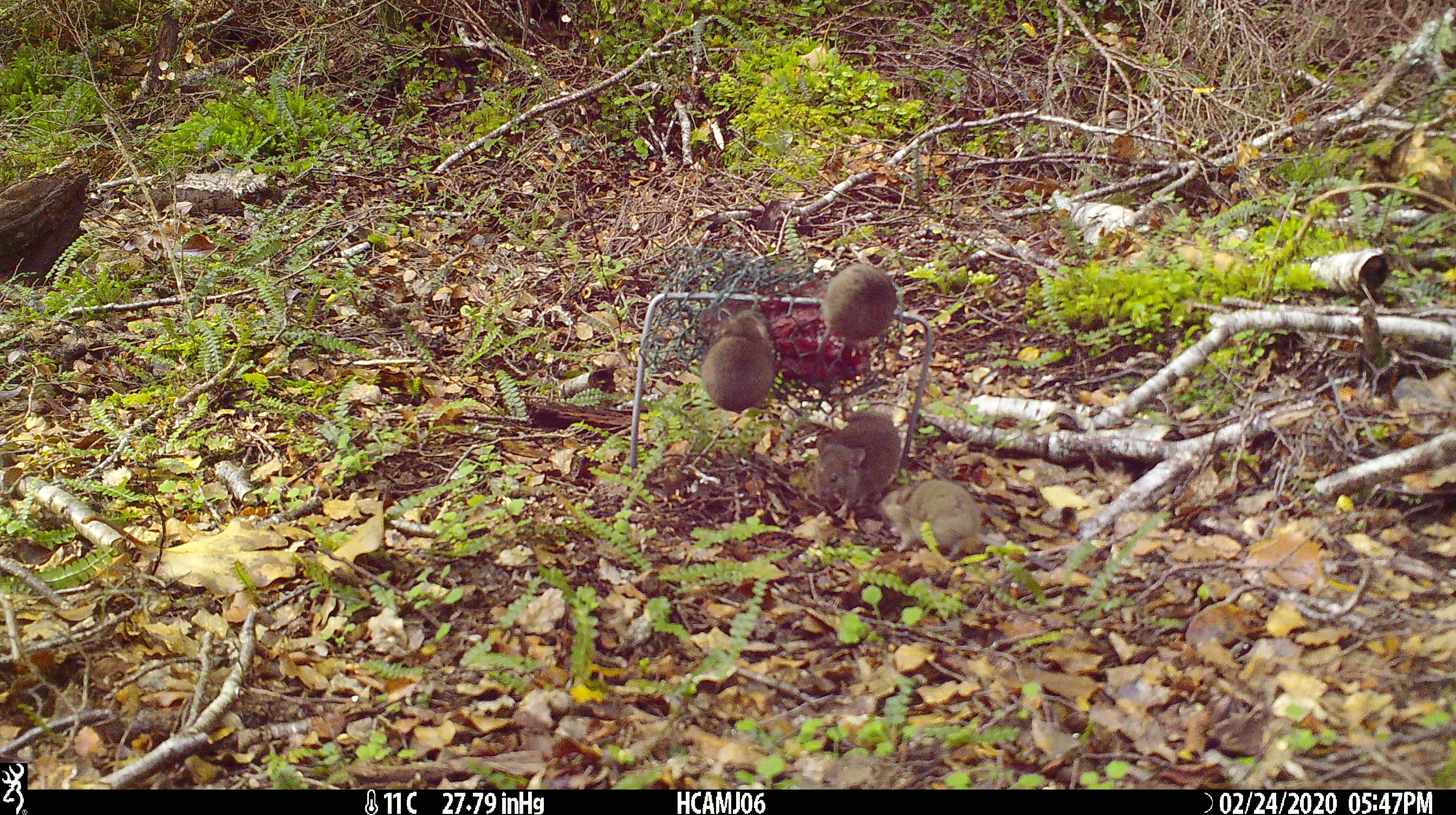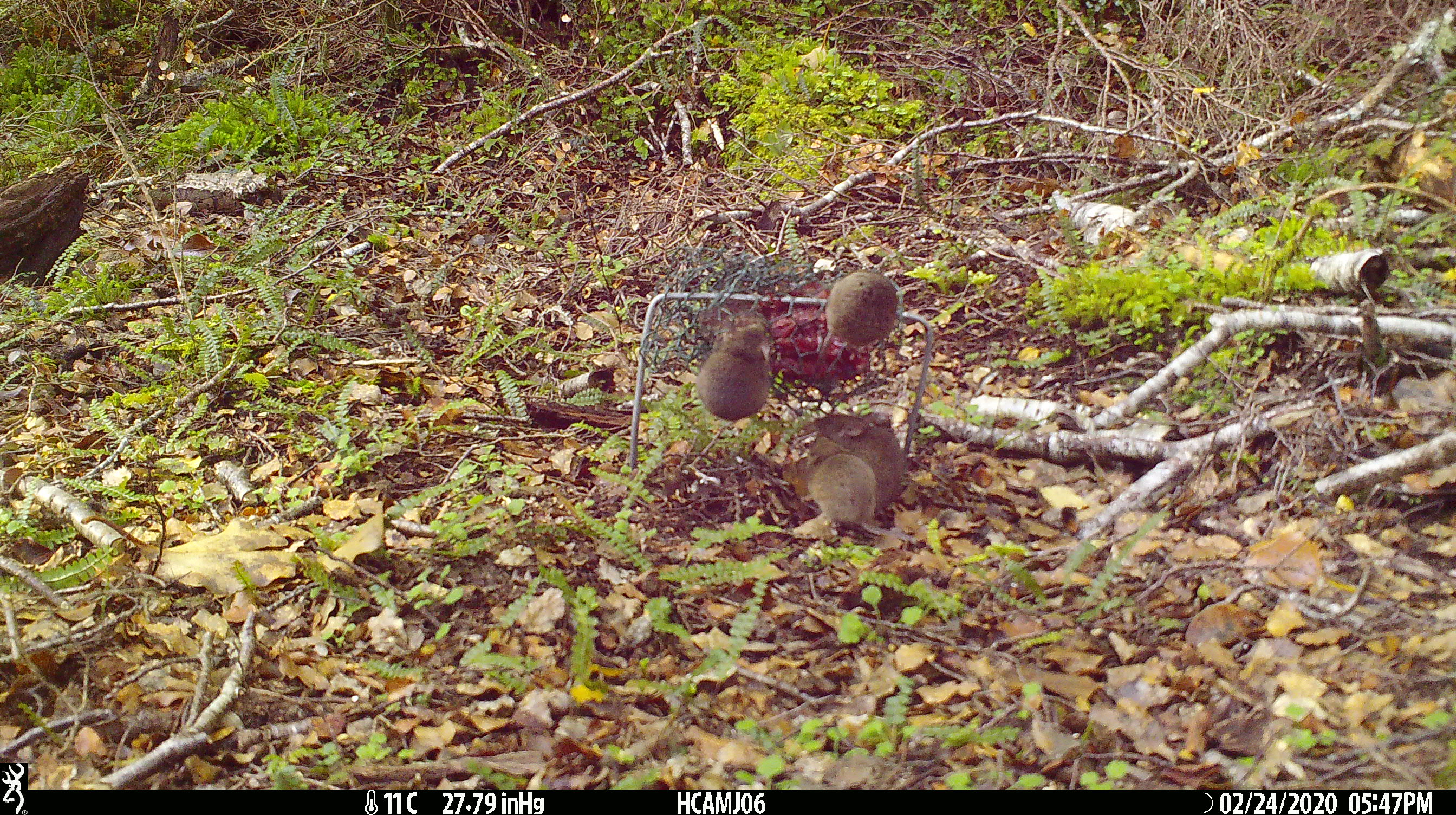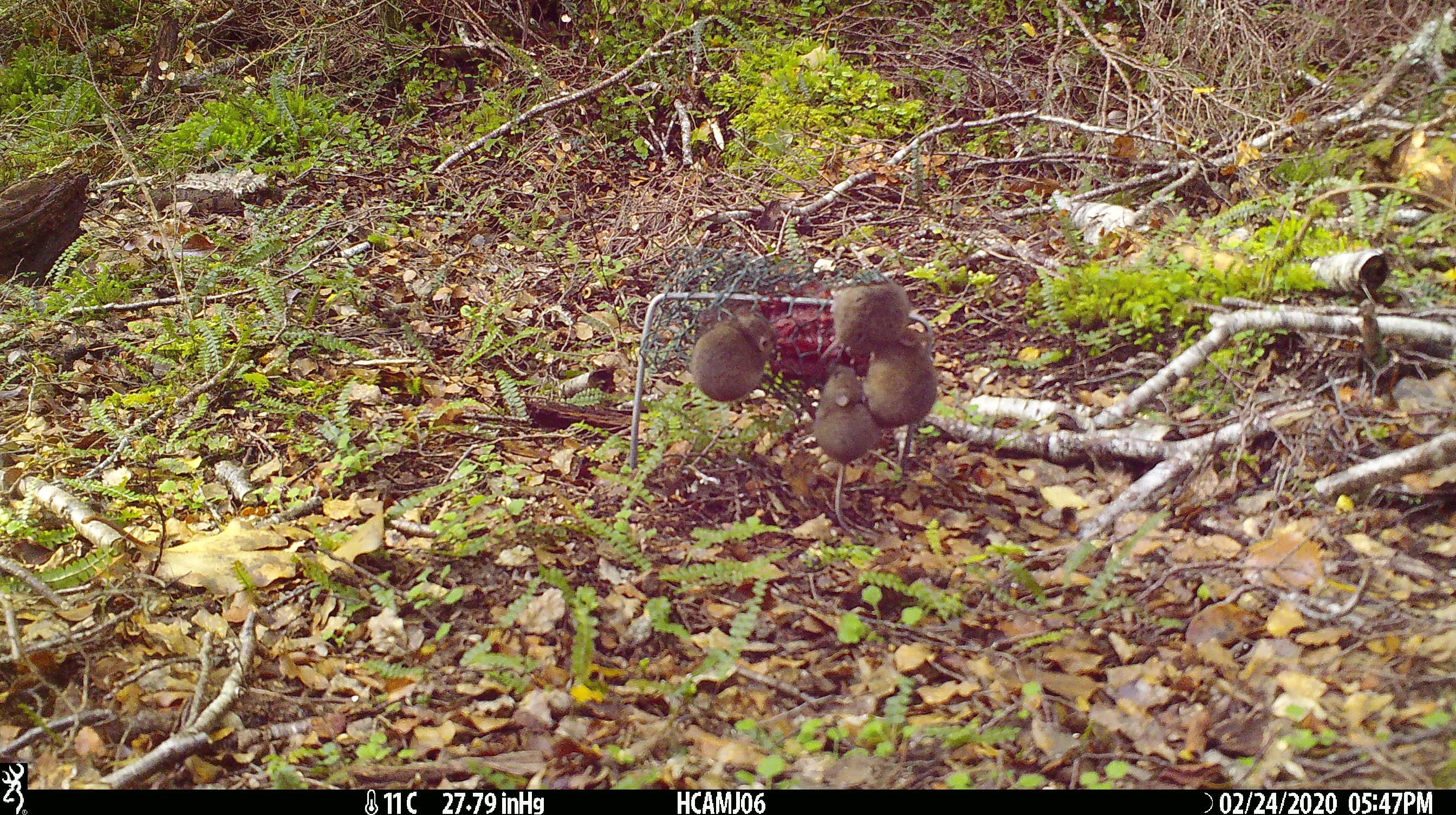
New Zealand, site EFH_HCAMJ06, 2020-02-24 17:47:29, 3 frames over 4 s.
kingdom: Animalia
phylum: Chordata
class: Mammalia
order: Rodentia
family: Muridae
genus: Mus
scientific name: Mus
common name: mouse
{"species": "mouse (Mus)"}